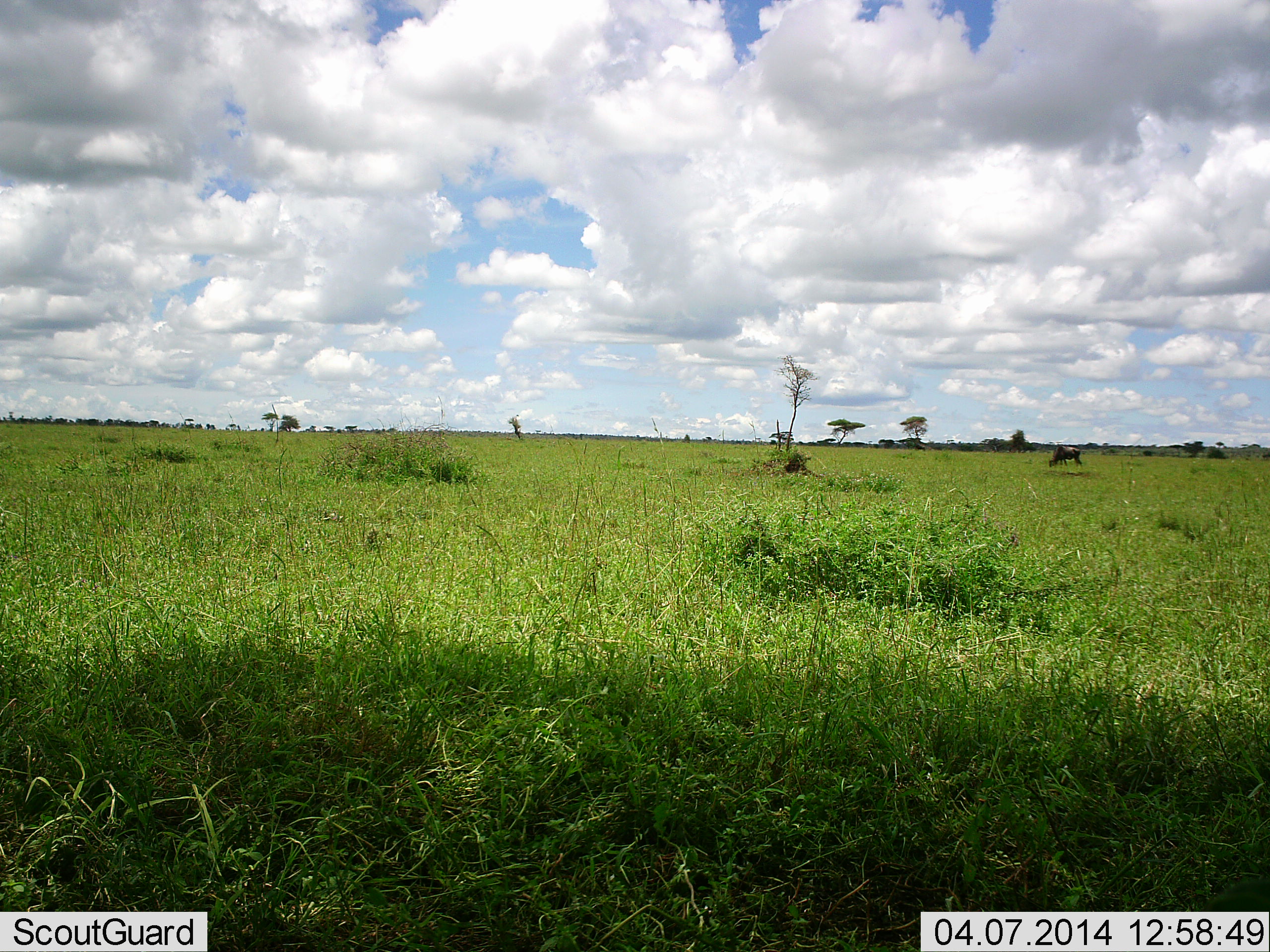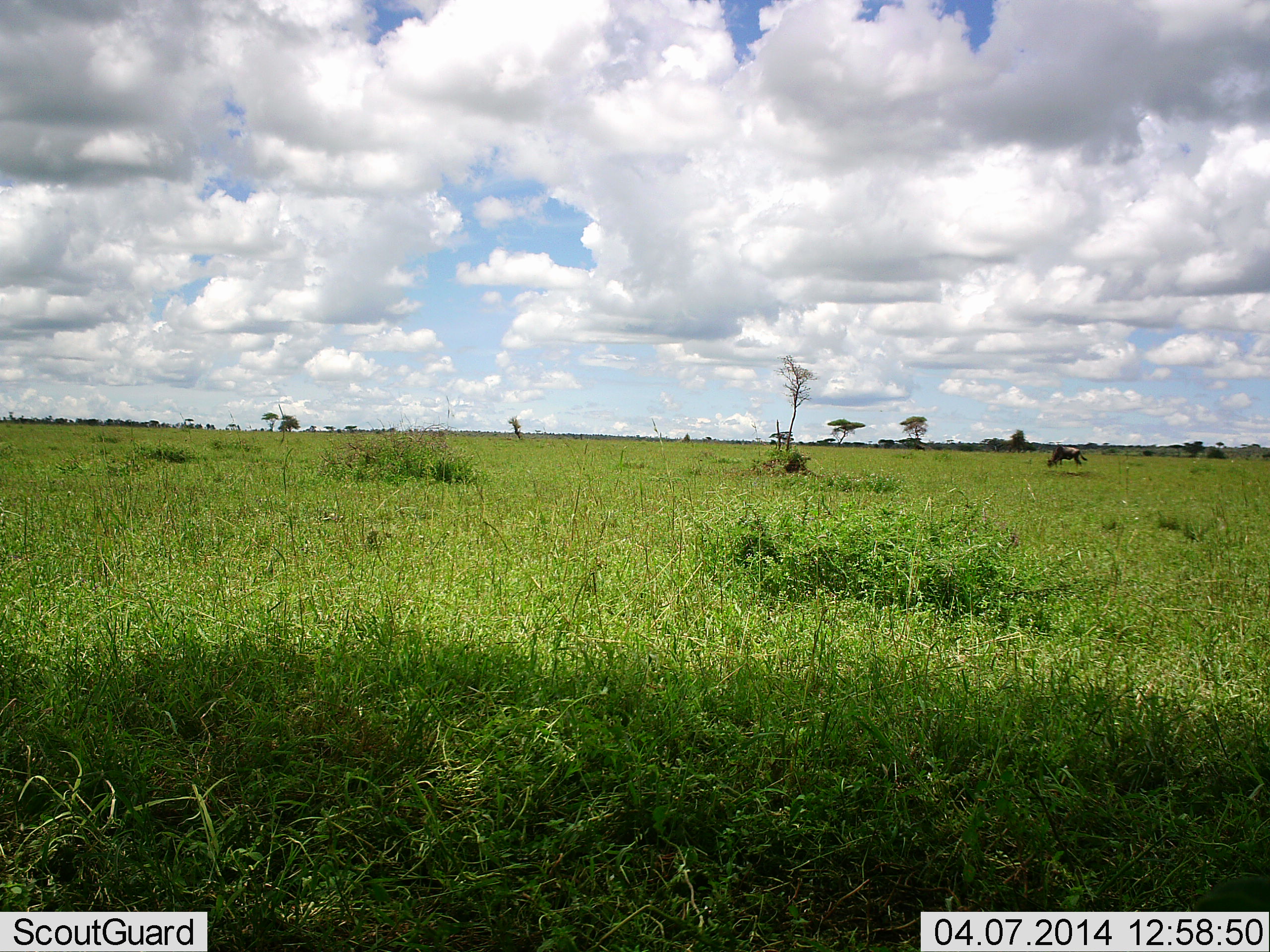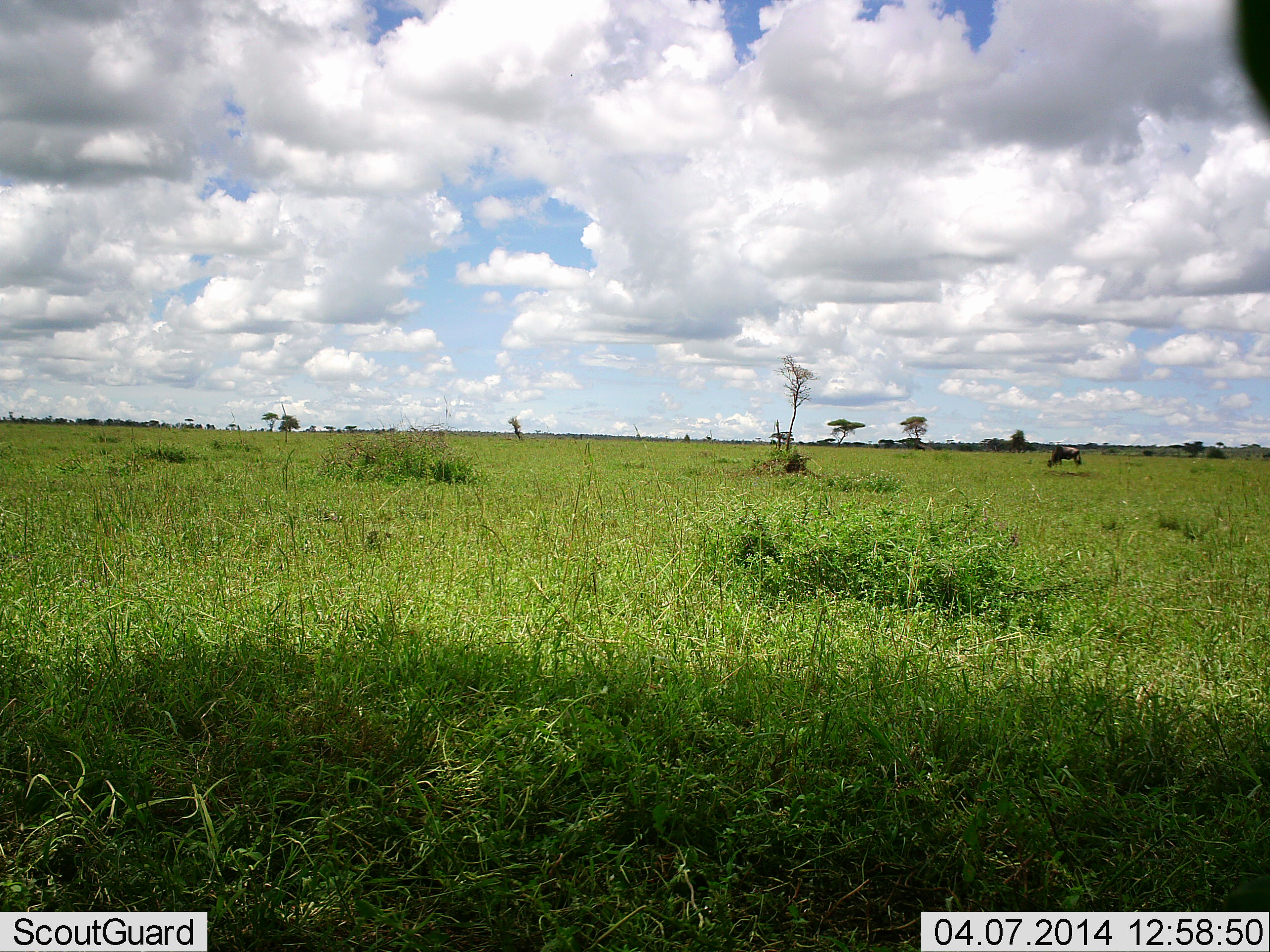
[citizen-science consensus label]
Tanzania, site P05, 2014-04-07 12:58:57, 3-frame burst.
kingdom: Animalia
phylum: Chordata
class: Mammalia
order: Artiodactyla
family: Bovidae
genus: Connochaetes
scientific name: Connochaetes taurinus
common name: blue wildebeest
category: wildebeest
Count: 1.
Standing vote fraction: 40%.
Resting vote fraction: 0%.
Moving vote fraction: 10%.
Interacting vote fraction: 0%.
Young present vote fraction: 0%.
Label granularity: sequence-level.